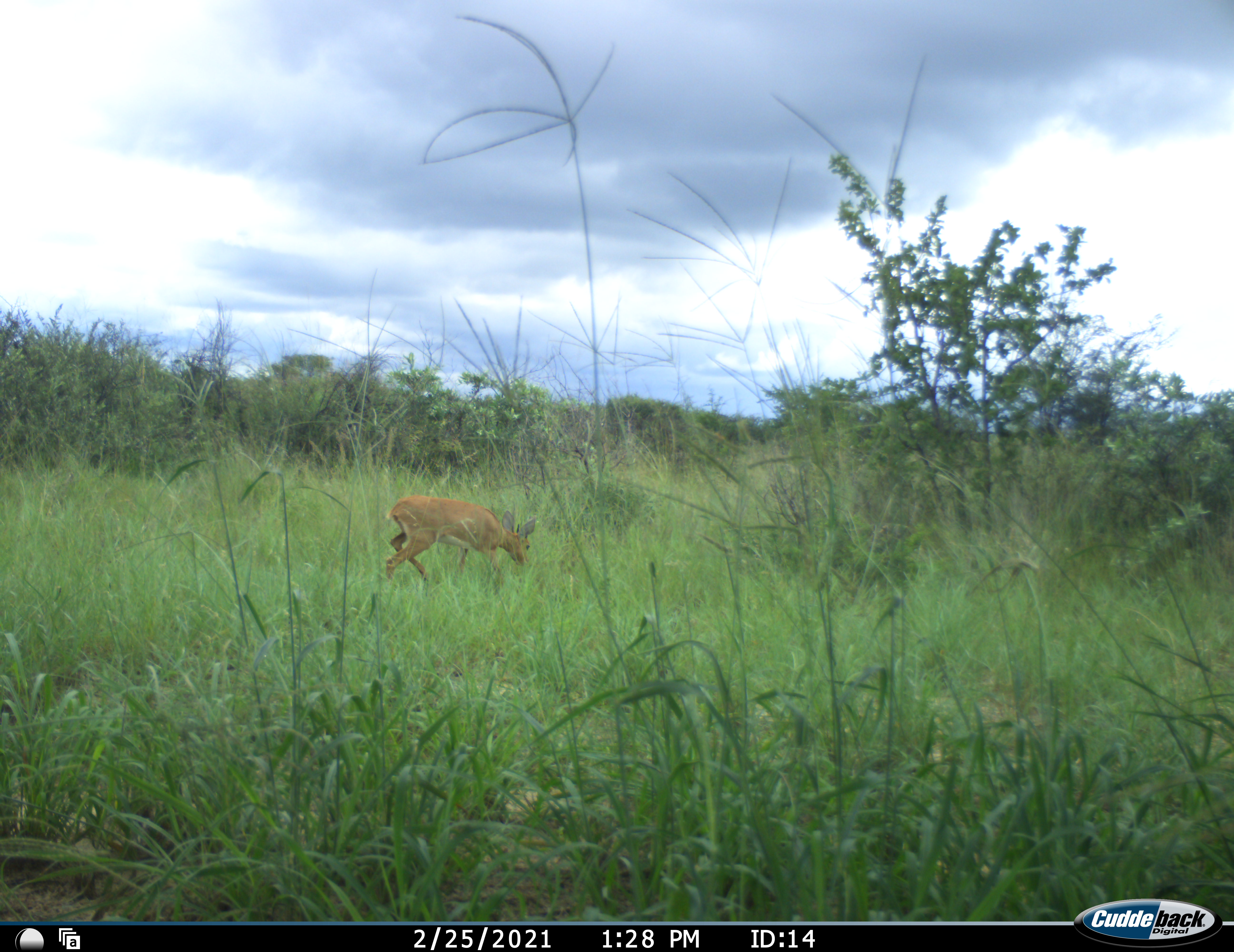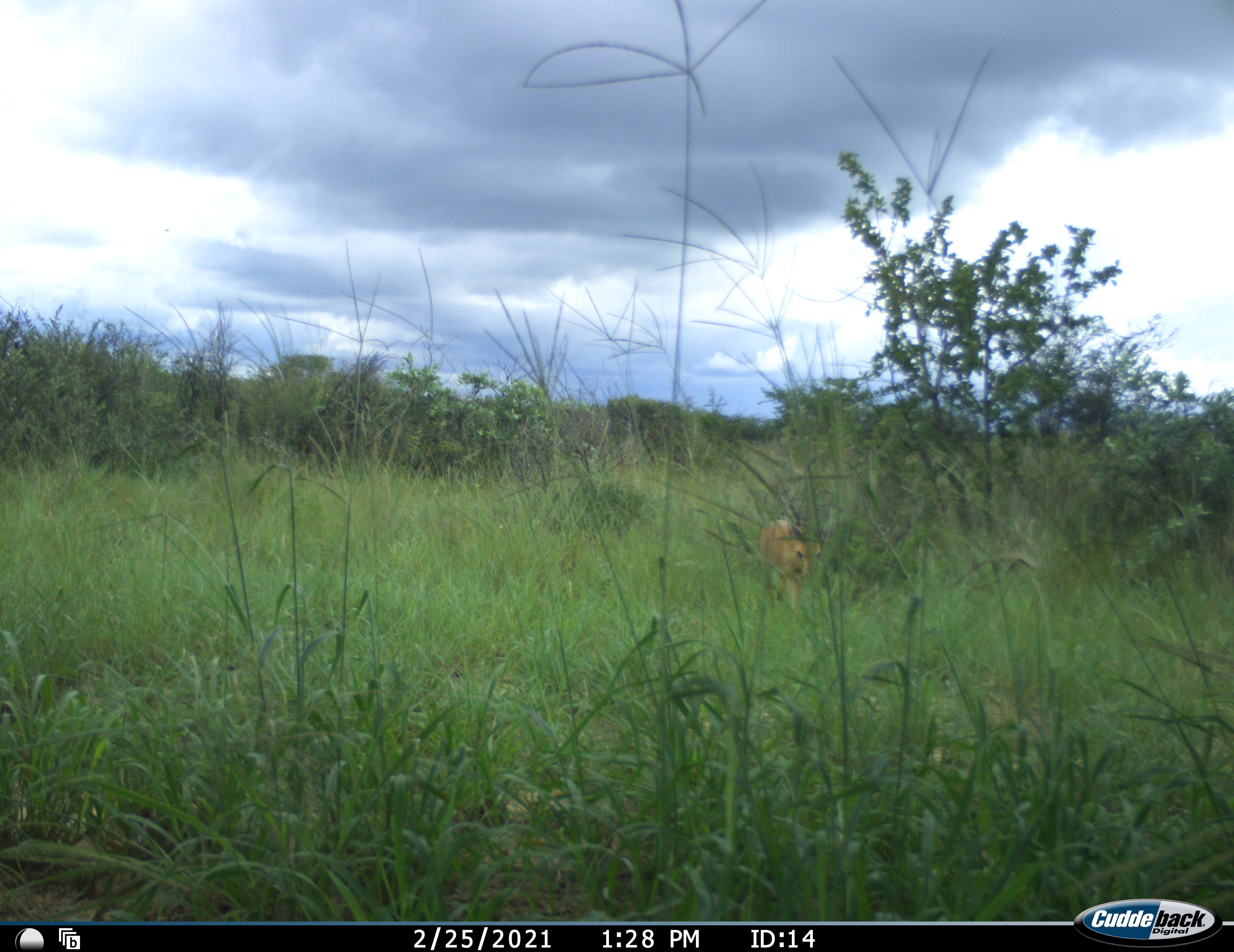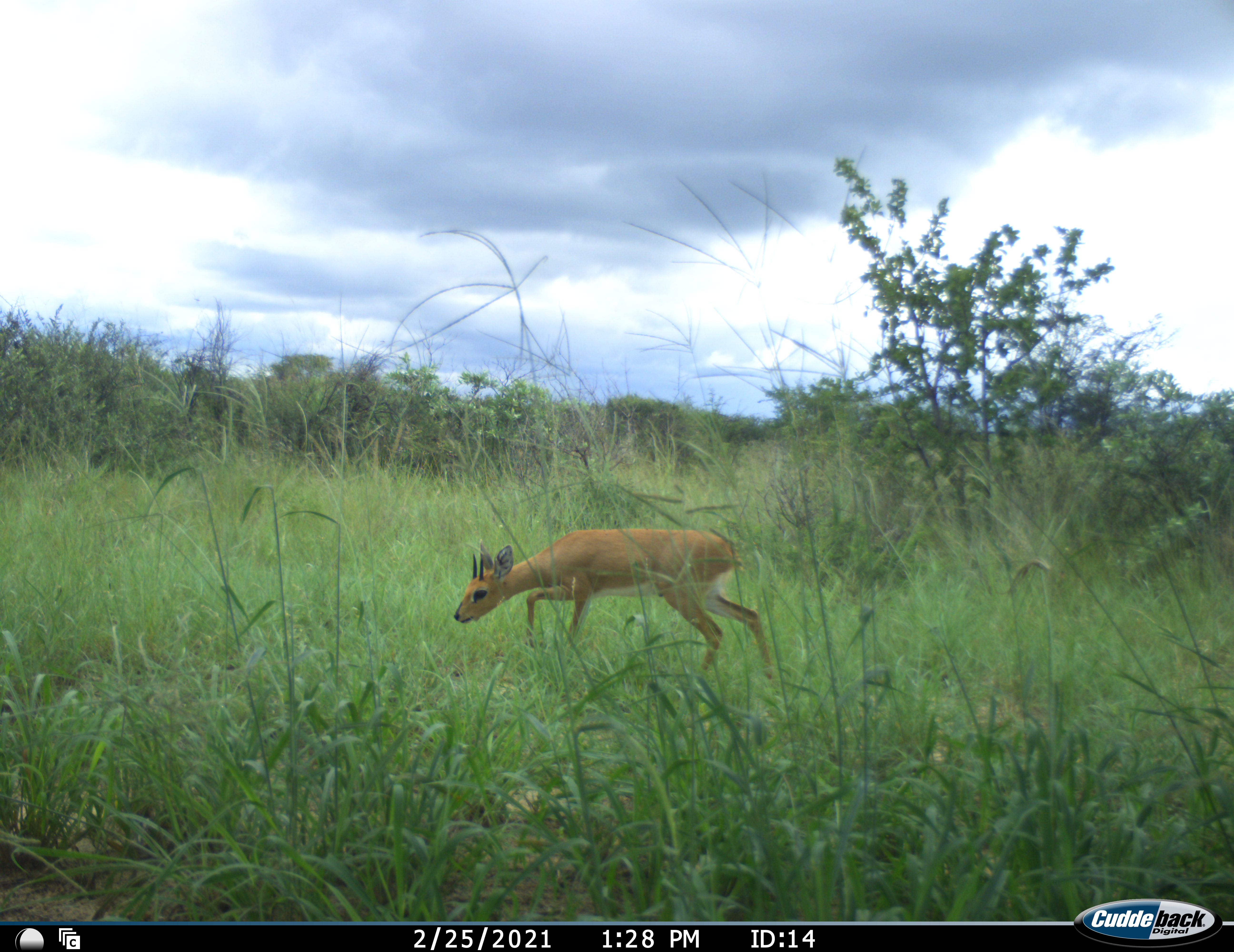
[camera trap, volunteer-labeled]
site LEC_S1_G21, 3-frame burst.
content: unidentified animal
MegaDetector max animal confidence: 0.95